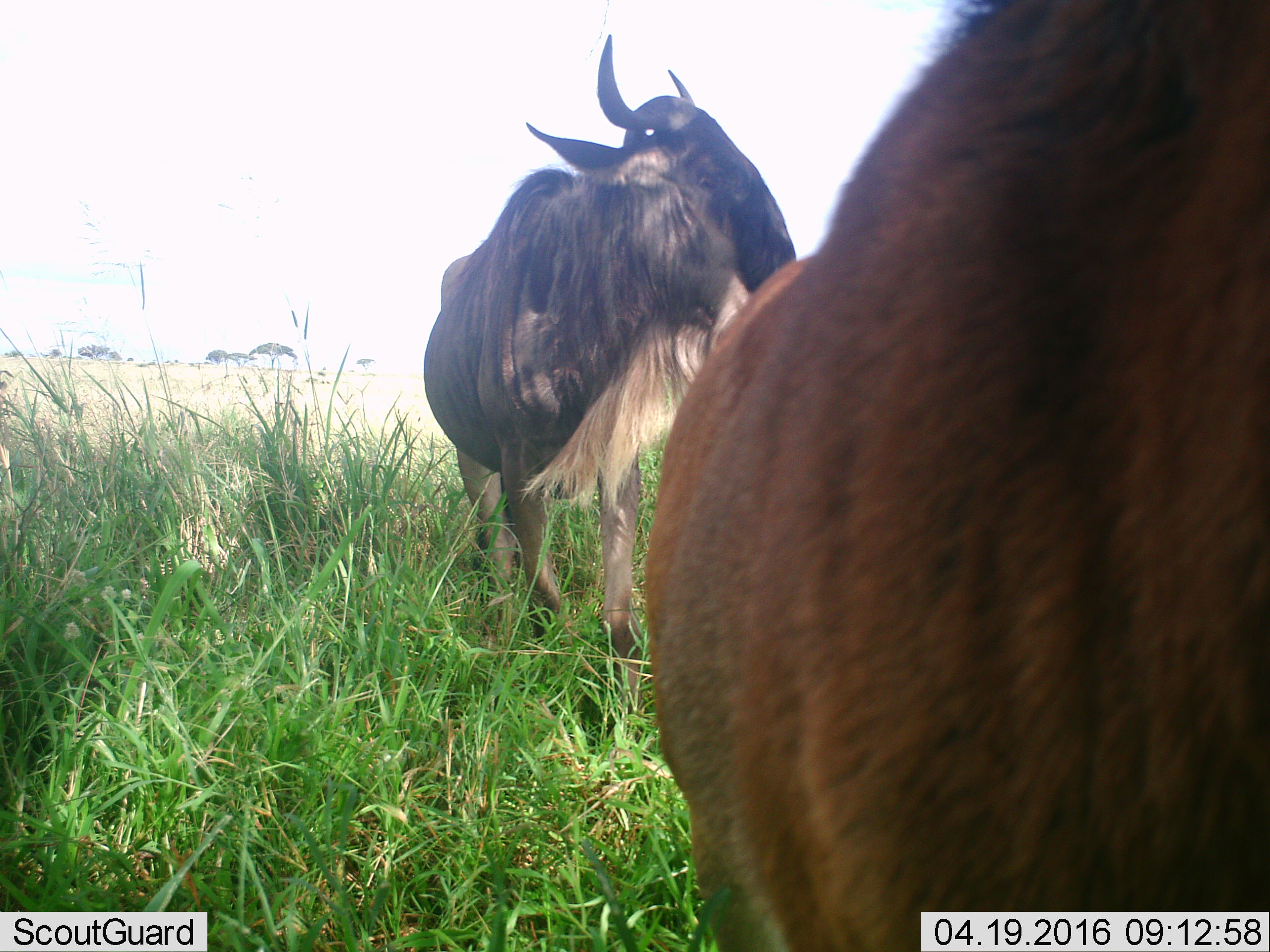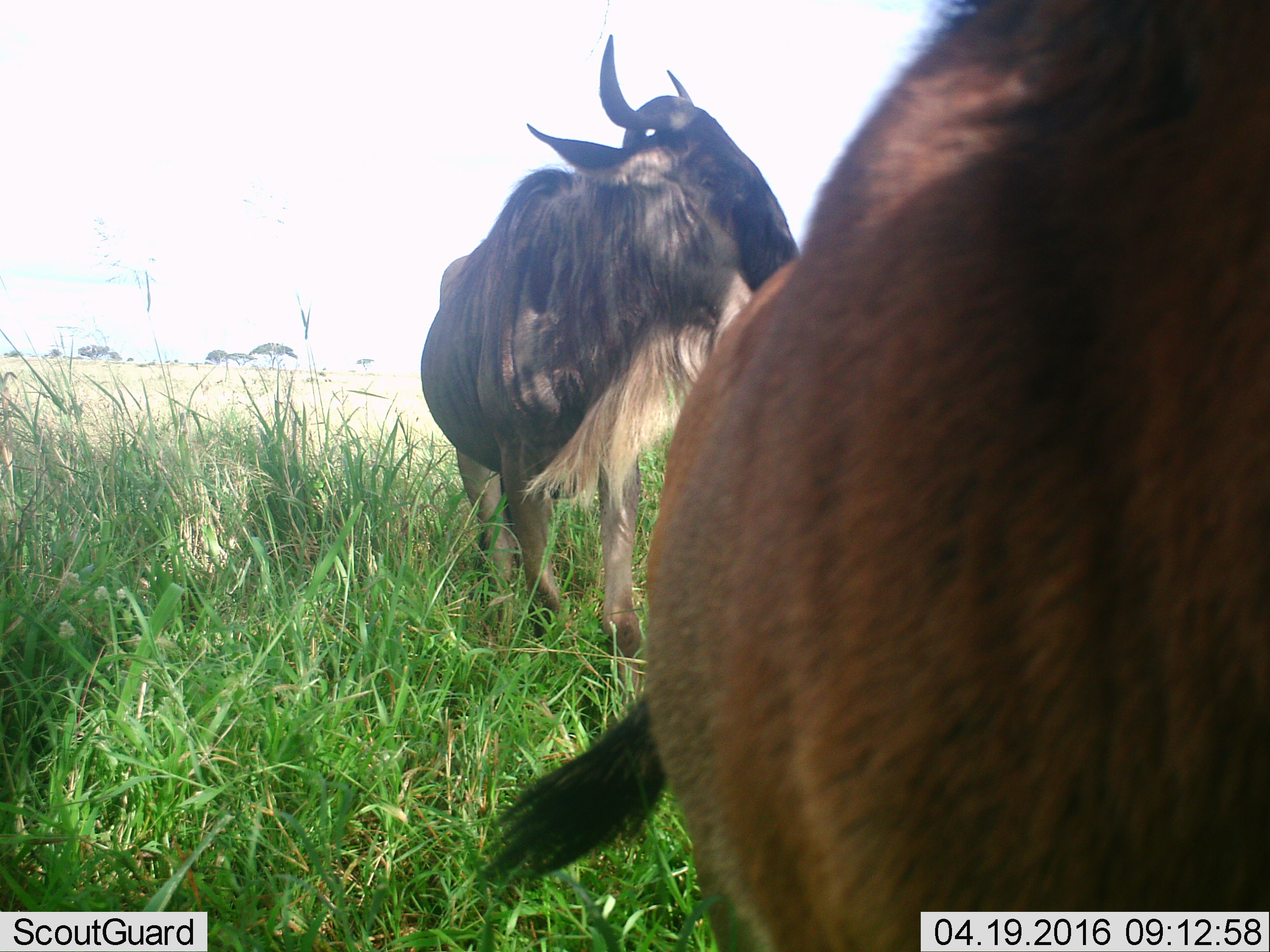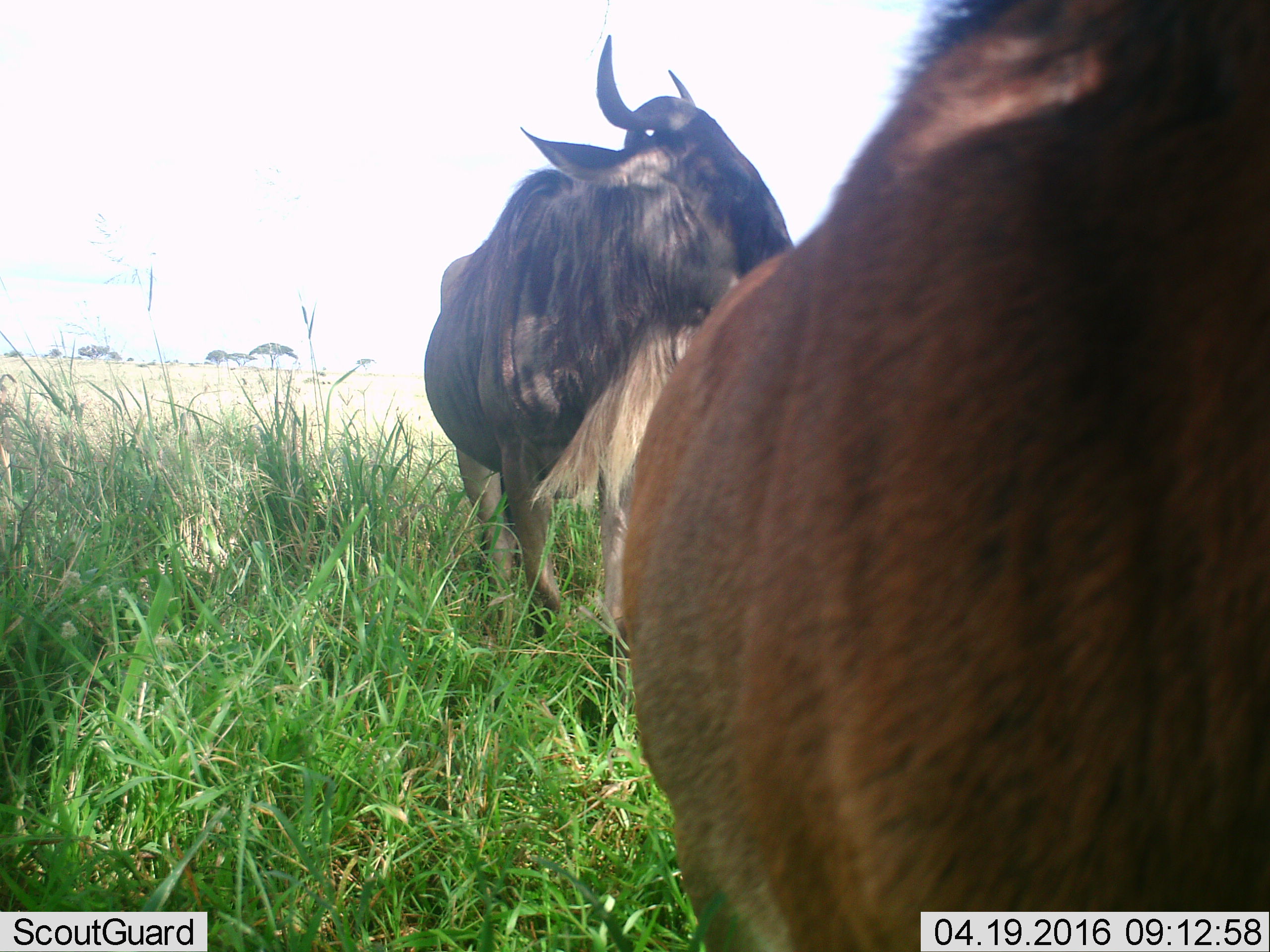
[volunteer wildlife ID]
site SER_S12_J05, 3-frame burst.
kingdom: Animalia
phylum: Chordata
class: Mammalia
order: Artiodactyla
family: Bovidae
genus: Connochaetes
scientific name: Connochaetes taurinus taurinus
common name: blue wildebeest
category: wildebeestblue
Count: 2.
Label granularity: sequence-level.